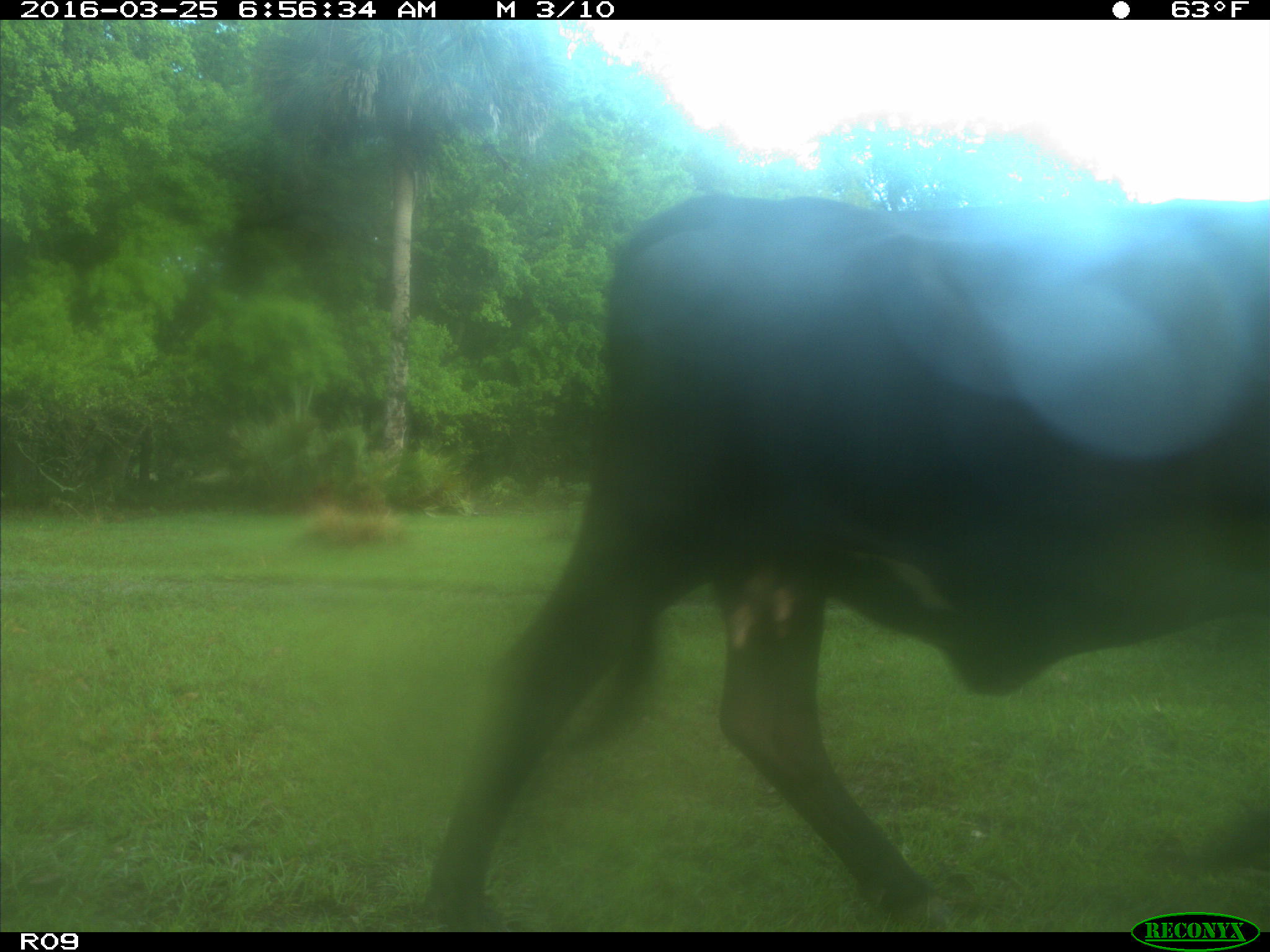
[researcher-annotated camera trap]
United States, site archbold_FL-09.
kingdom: Animalia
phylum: Chordata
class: Mammalia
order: Artiodactyla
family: Bovidae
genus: Bos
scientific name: Bos taurus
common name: domestic cow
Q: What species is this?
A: Bos taurus (domestic cow).